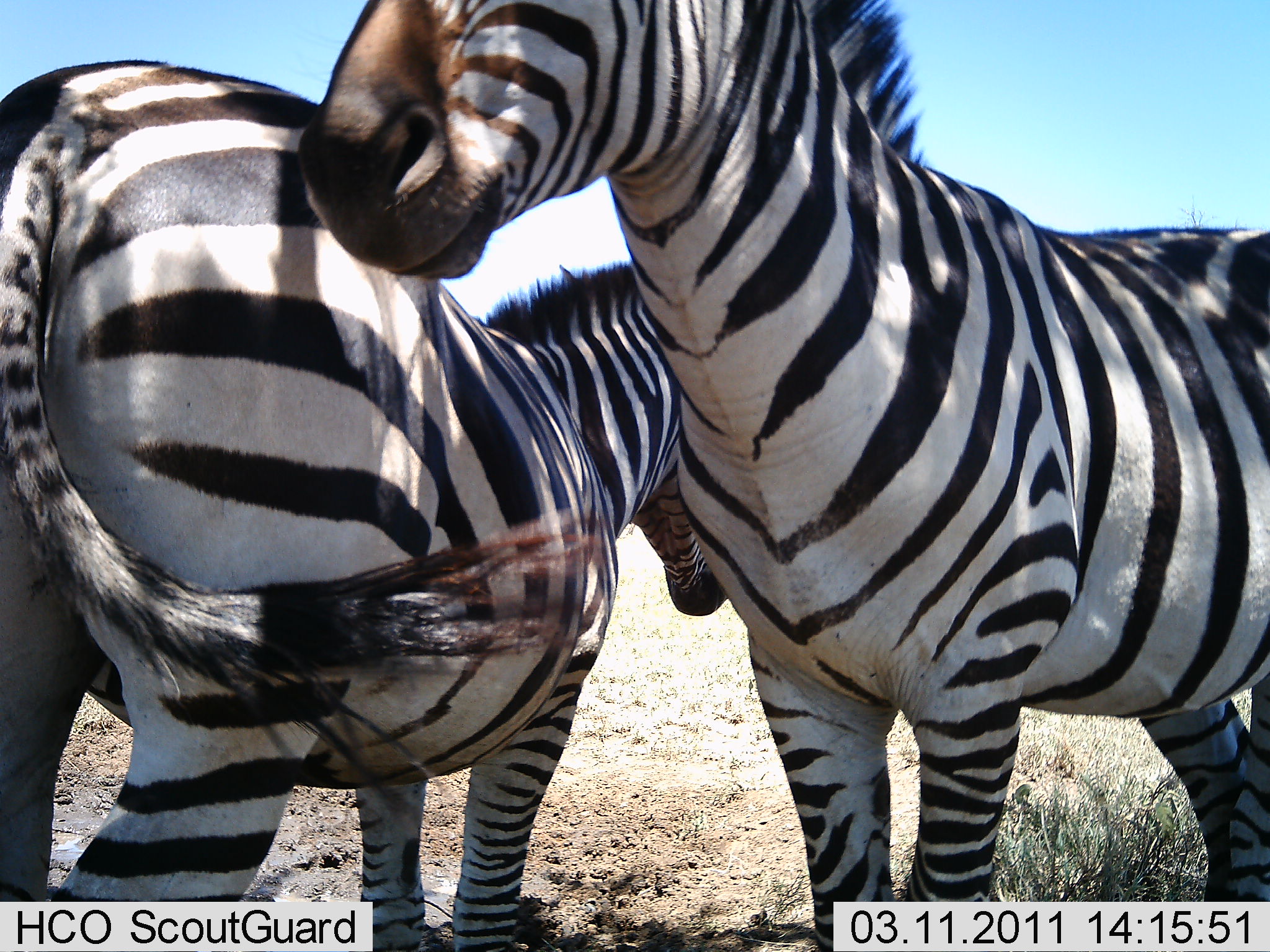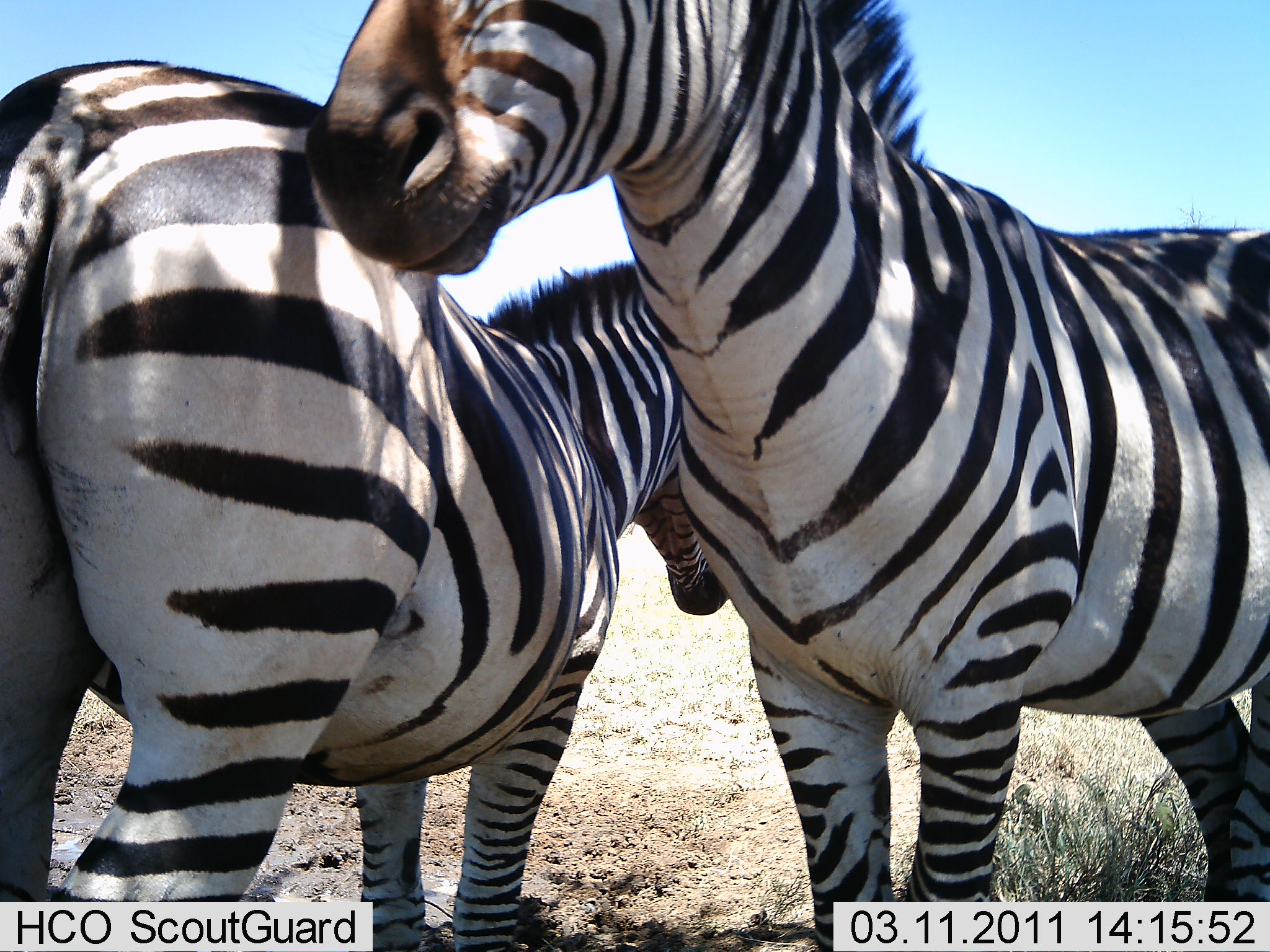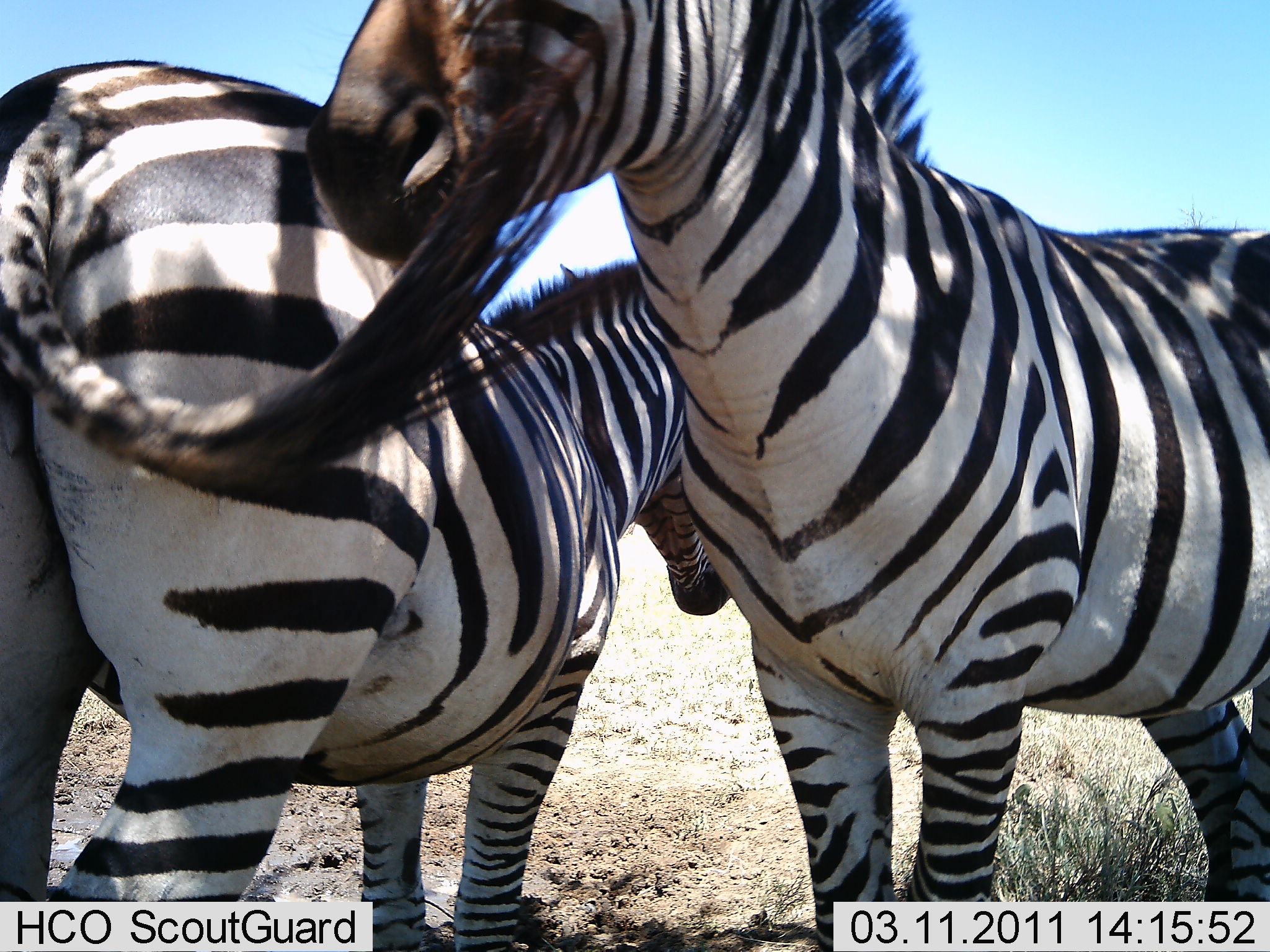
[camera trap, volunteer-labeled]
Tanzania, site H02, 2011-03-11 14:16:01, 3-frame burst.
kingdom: Animalia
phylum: Chordata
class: Mammalia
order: Perissodactyla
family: Equidae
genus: Equus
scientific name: Equus quagga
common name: plains zebra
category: zebra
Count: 2.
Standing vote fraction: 73%.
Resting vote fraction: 0%.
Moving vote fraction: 0%.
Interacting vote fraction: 64%.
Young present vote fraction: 0%.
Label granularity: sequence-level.